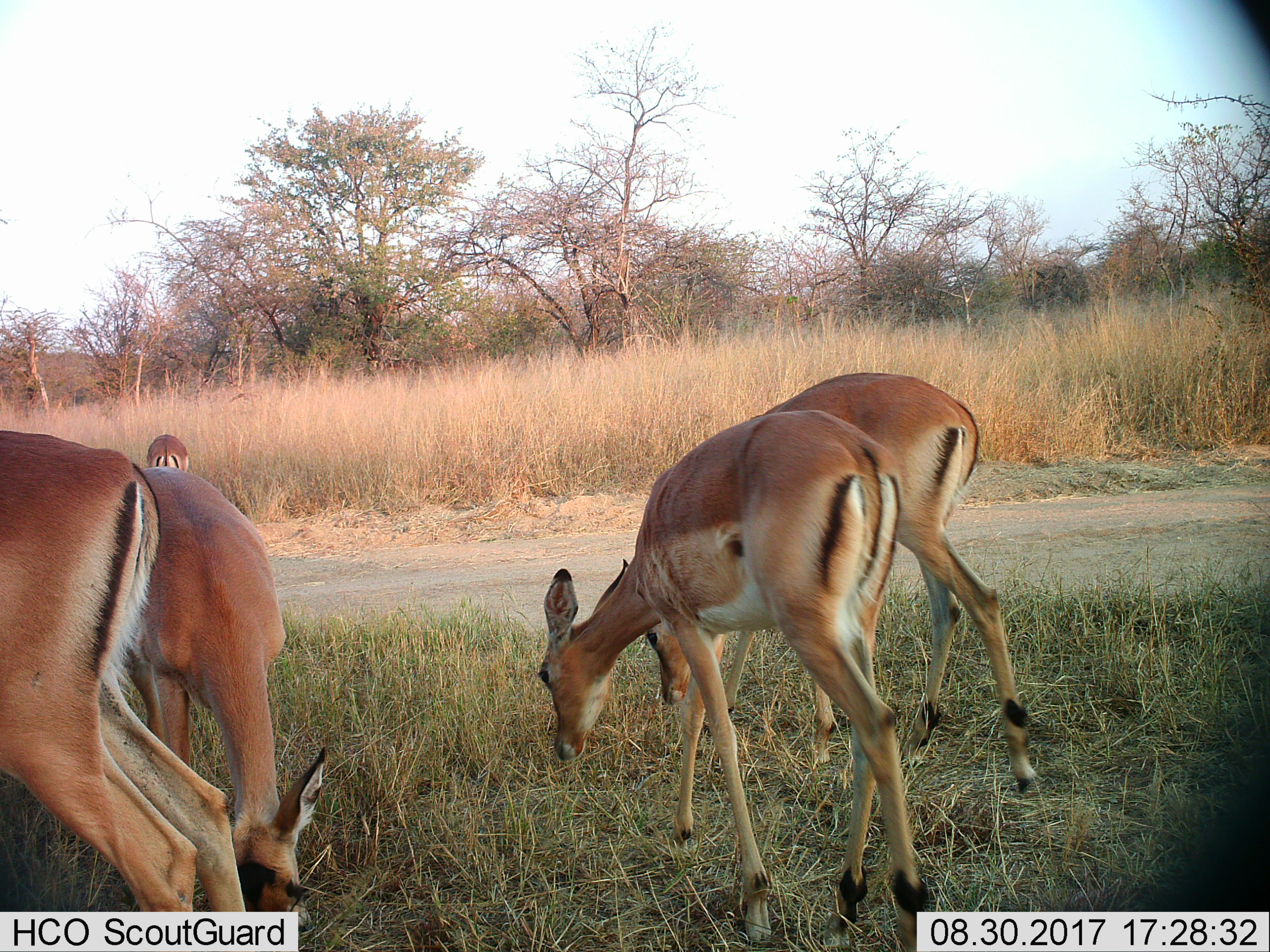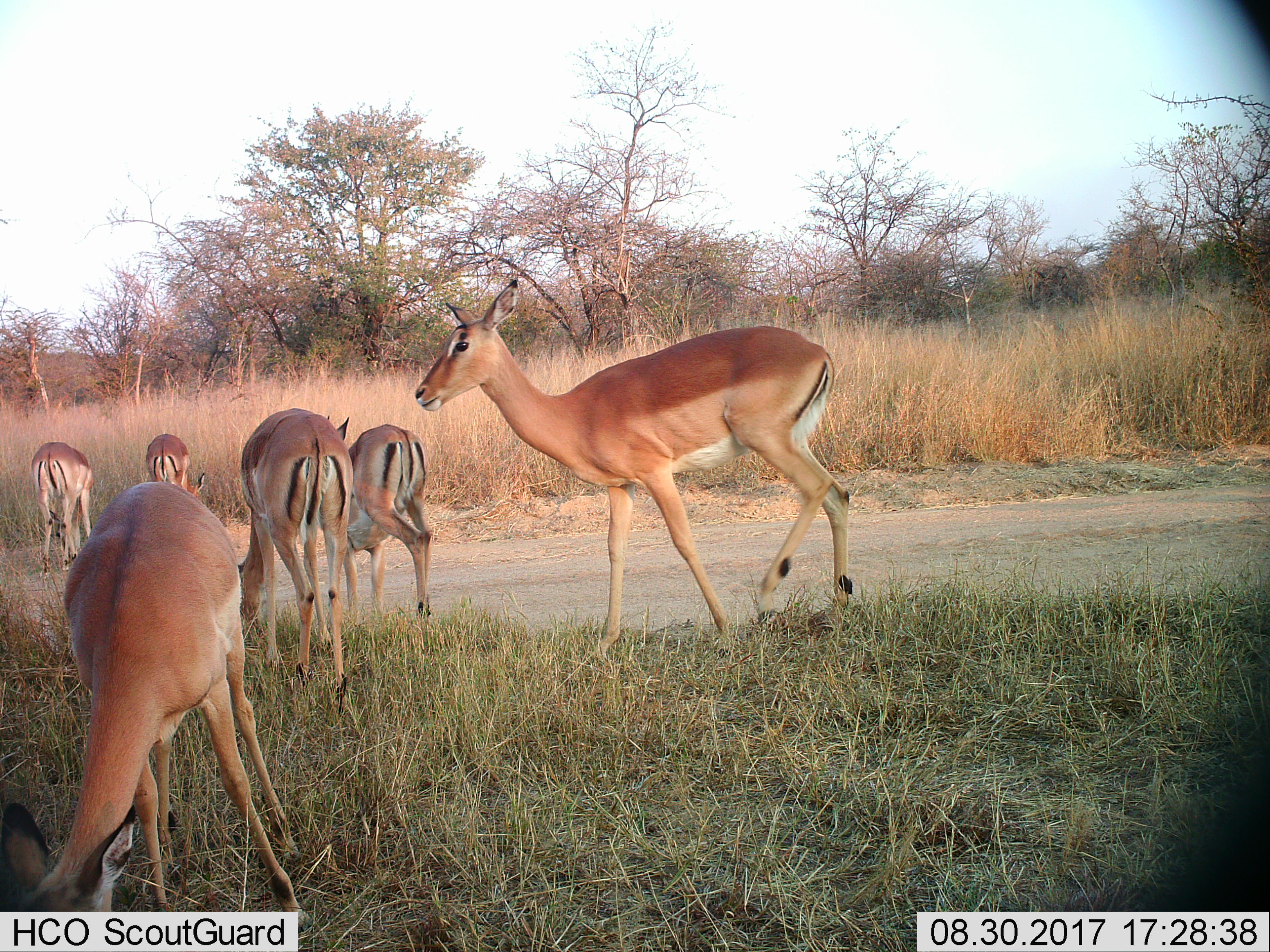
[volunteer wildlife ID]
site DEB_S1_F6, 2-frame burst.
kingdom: Animalia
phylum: Chordata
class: Mammalia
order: Artiodactyla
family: Bovidae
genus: Aepyceros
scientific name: Aepyceros melampus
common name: impala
Impala (Aepyceros melampus), count 5. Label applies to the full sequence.